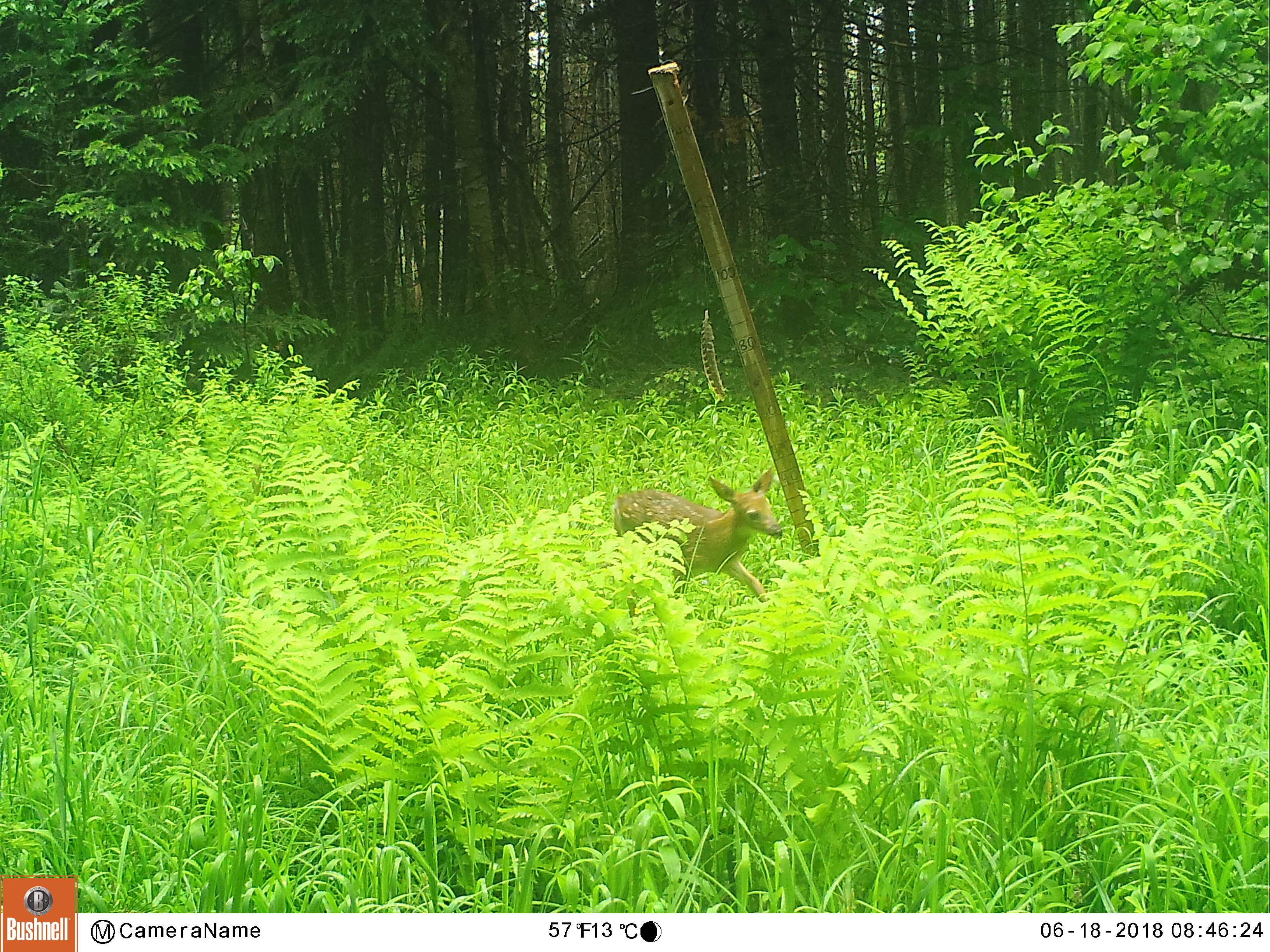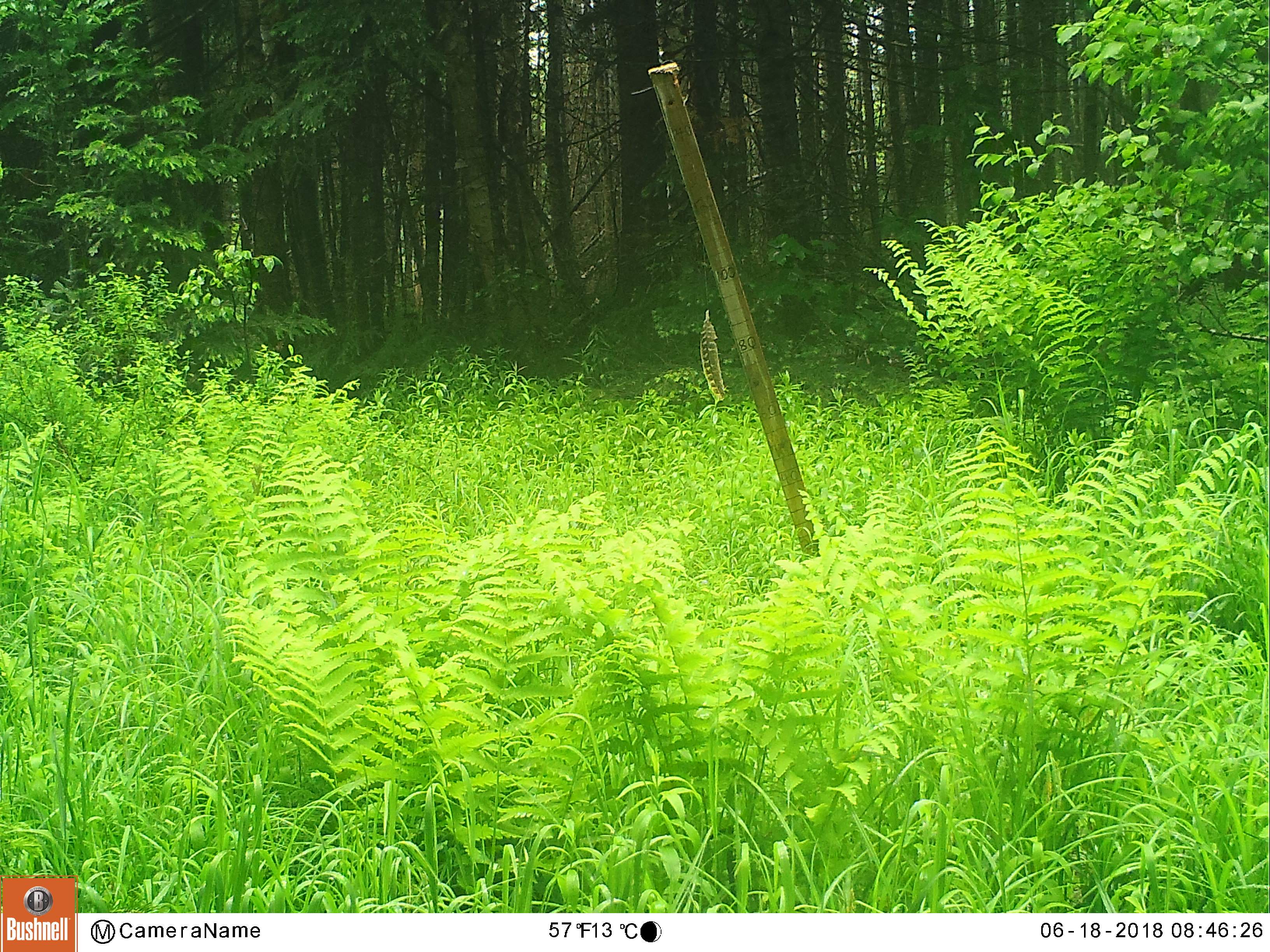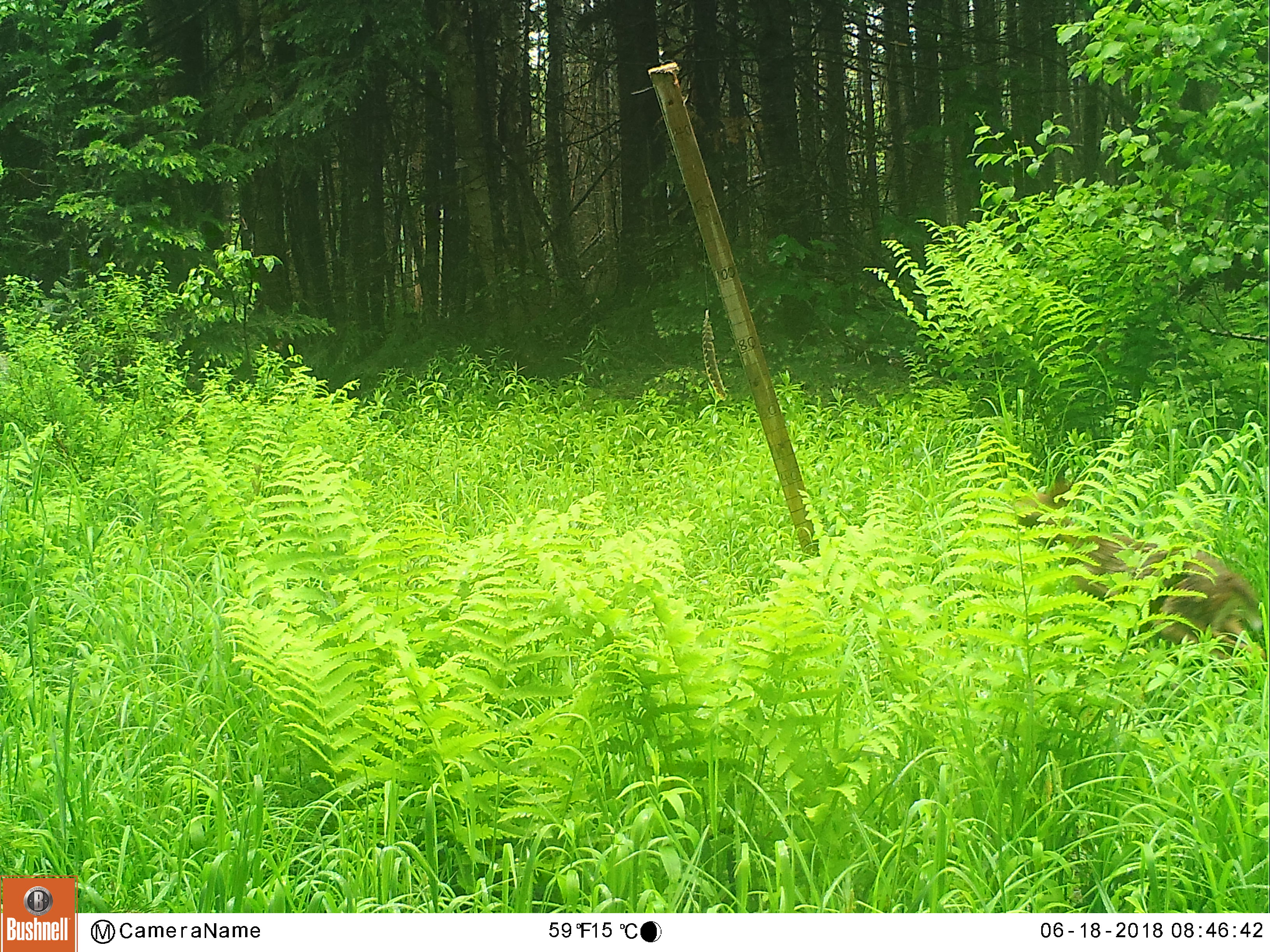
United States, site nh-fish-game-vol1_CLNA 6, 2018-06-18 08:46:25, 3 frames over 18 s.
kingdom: Animalia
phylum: Chordata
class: Mammalia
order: Artiodactyla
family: Cervidae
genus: Odocoileus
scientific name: Odocoileus virginianus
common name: white-tailed deer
White-tailed deer (Odocoileus virginianus).